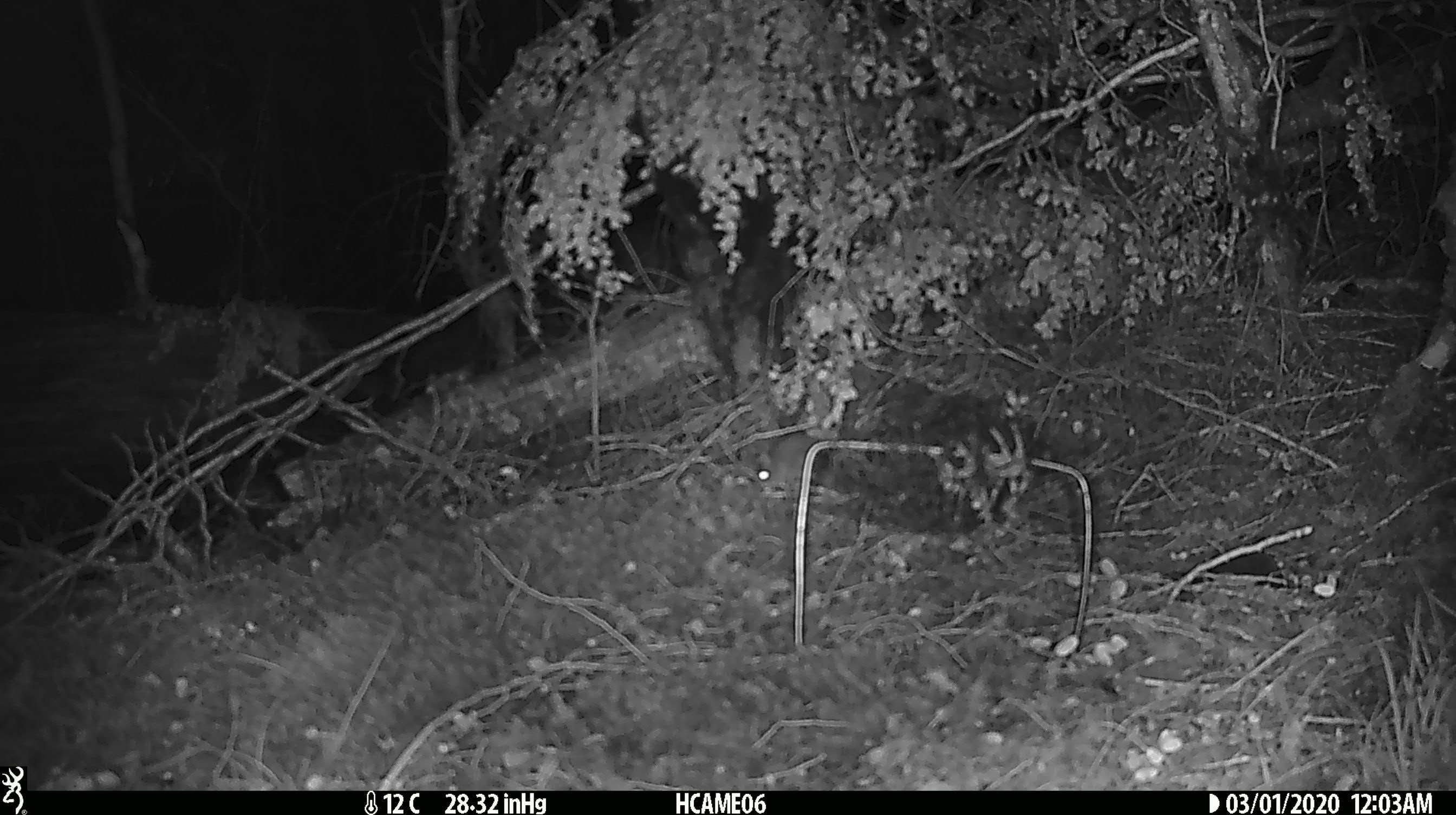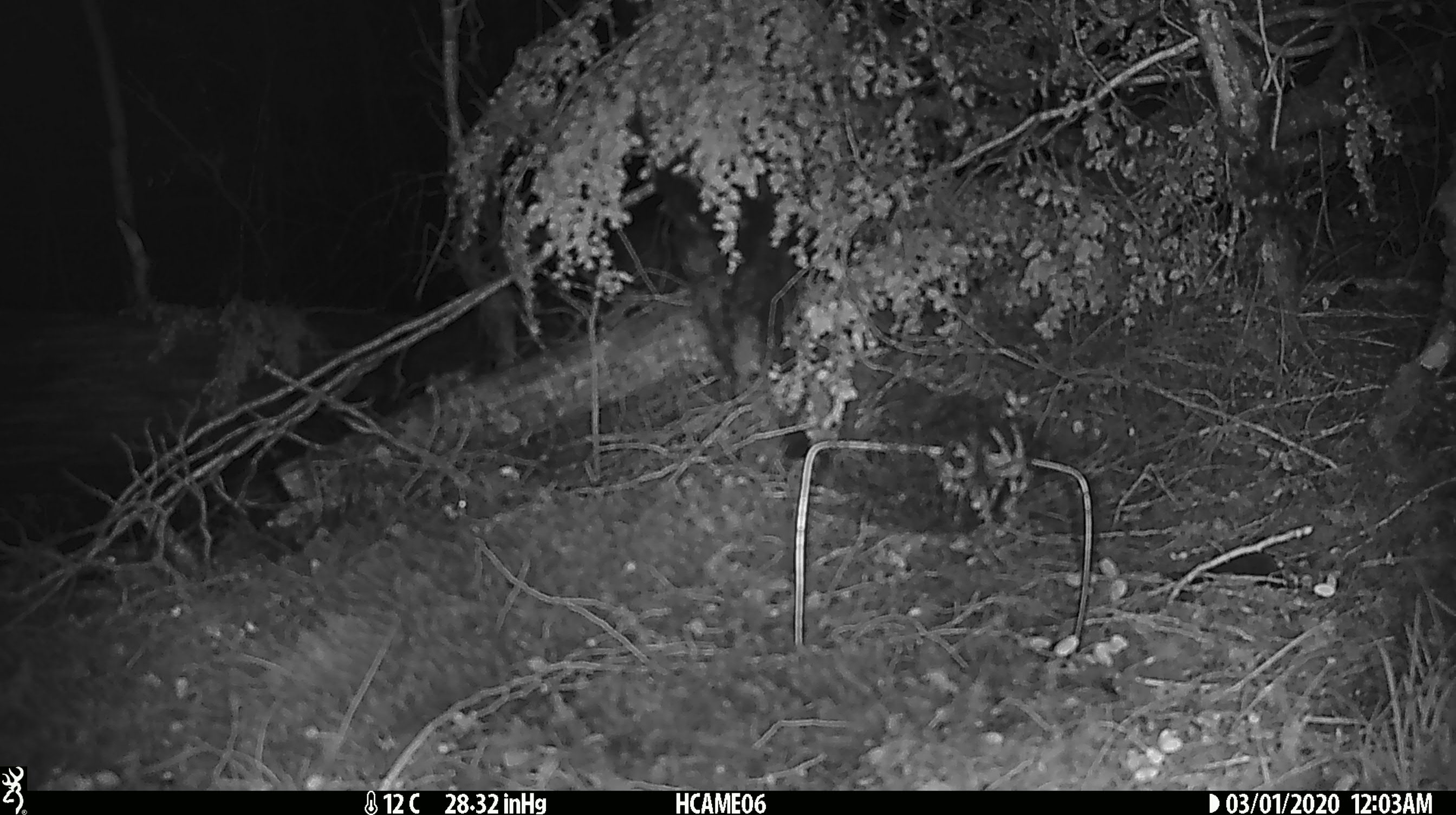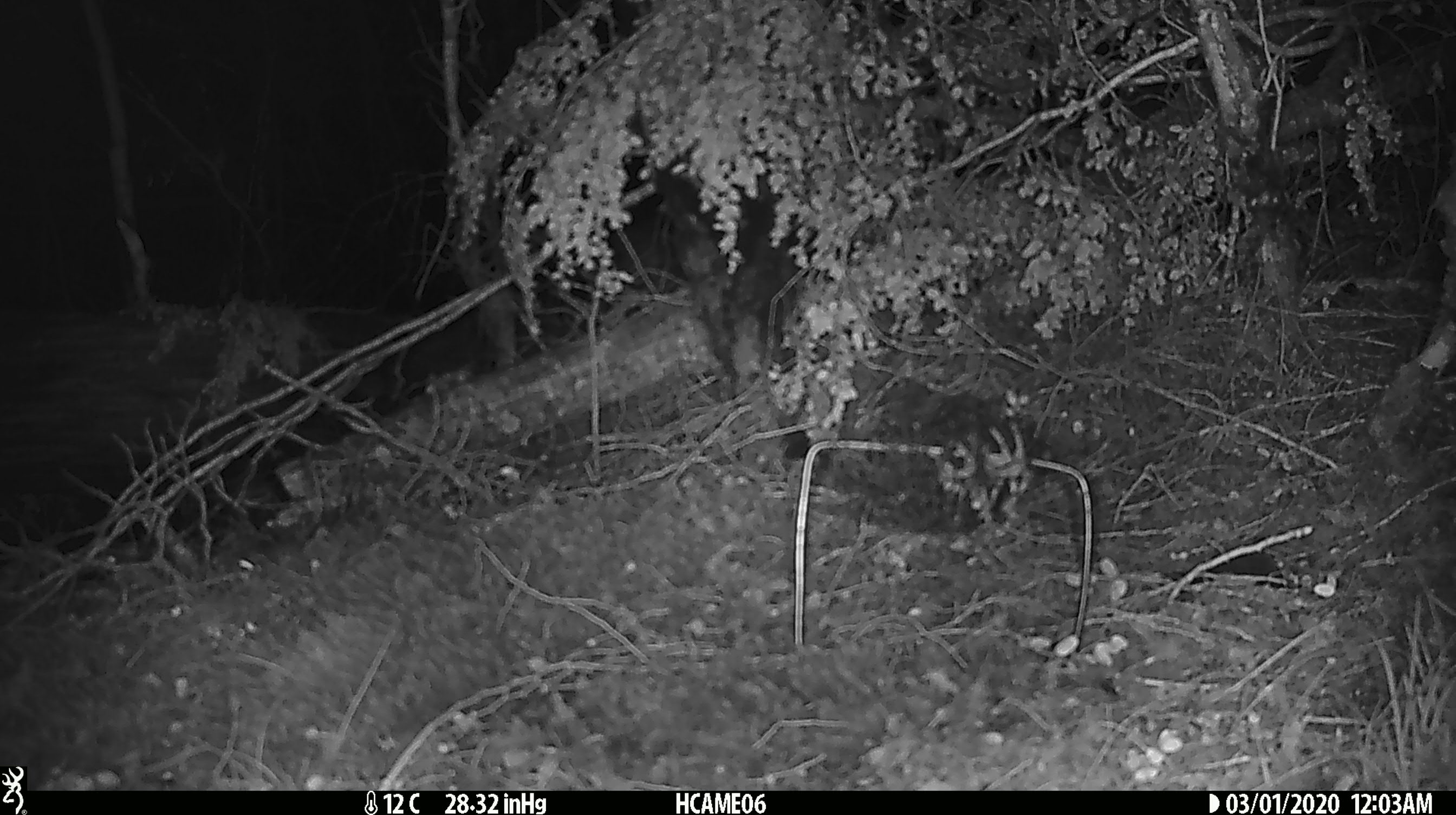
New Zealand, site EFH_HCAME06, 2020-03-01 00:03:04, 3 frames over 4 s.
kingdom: Animalia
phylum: Chordata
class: Mammalia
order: Rodentia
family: Muridae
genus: Mus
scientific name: Mus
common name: mouse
Mouse (Mus).